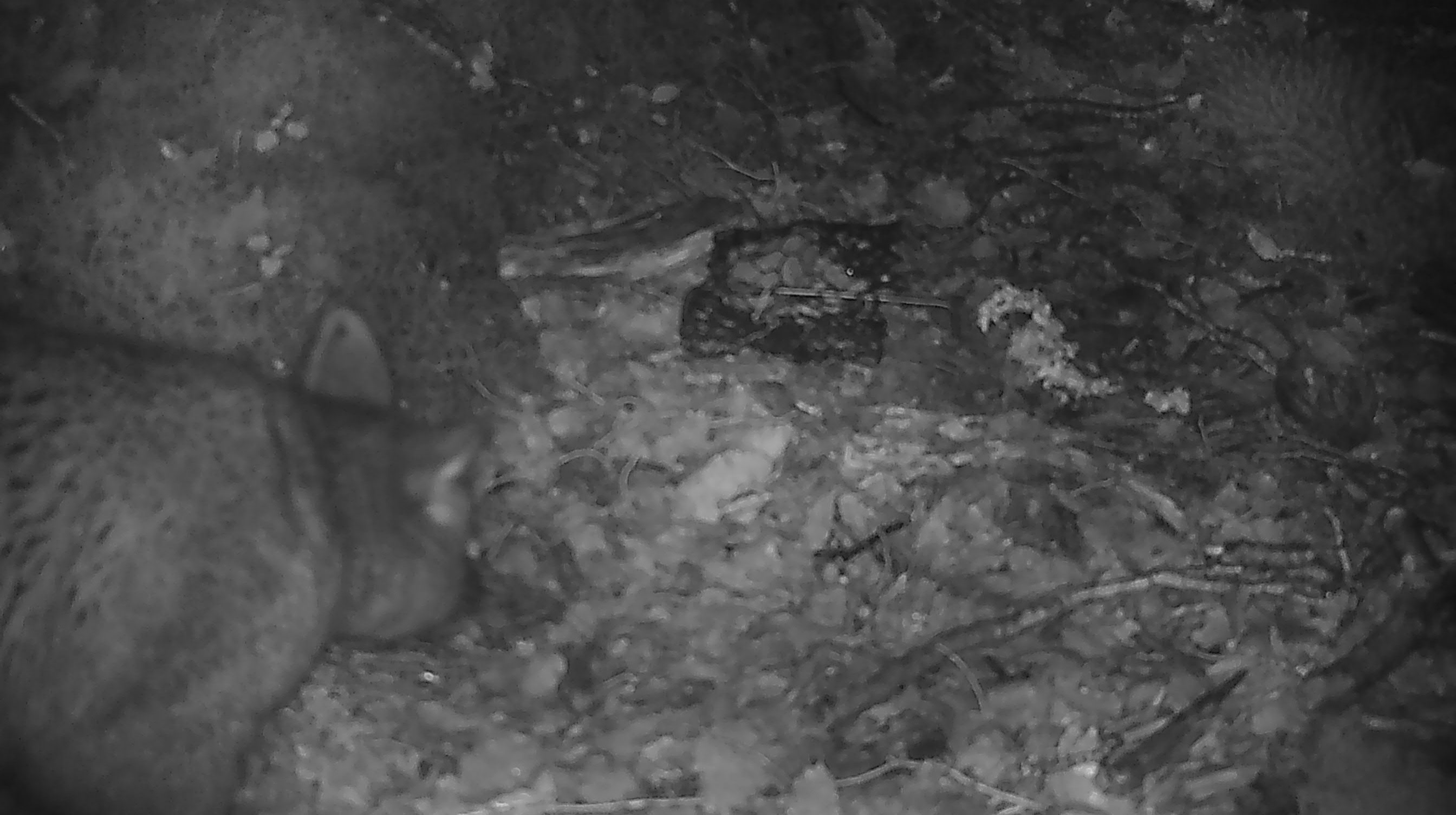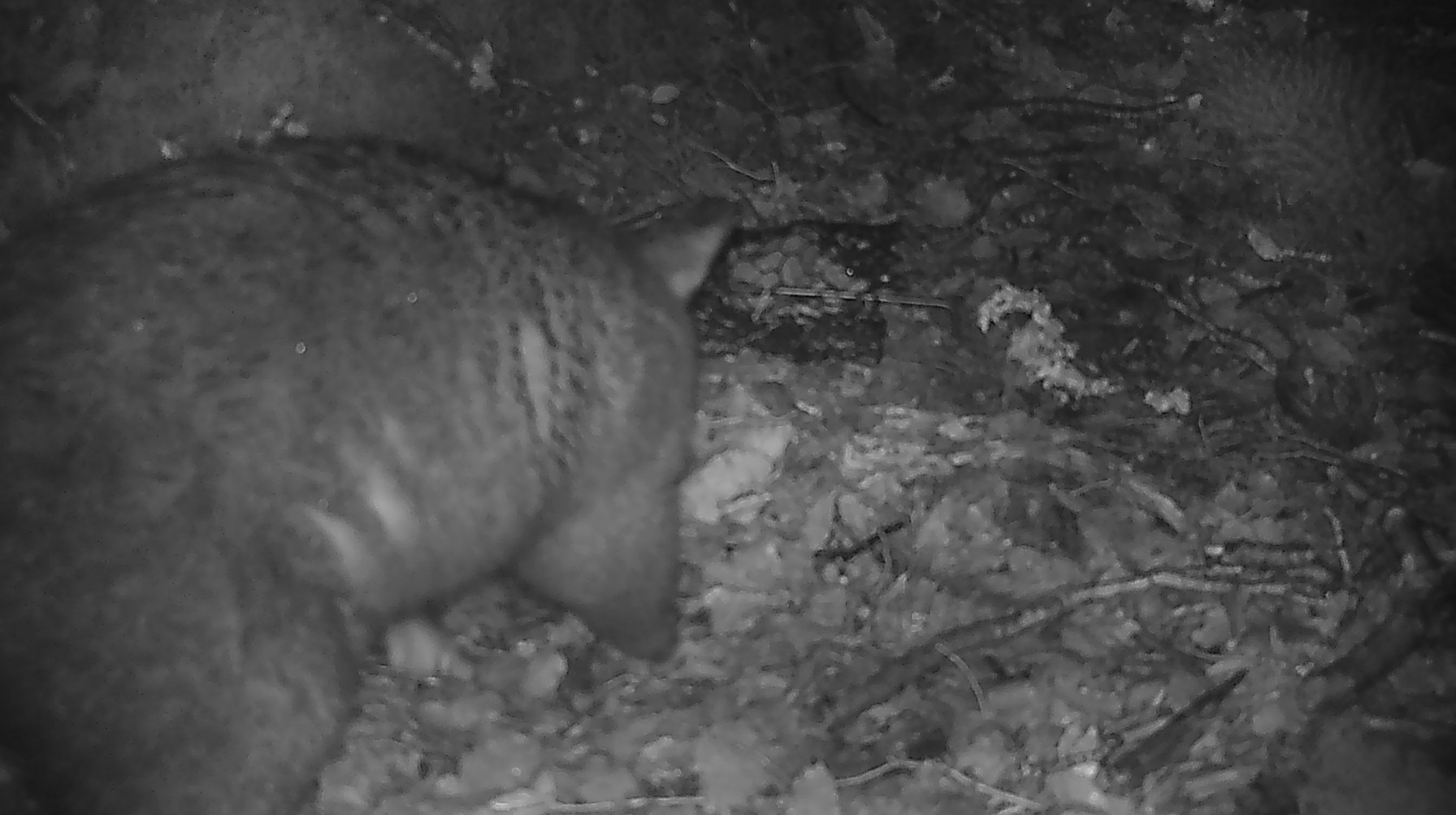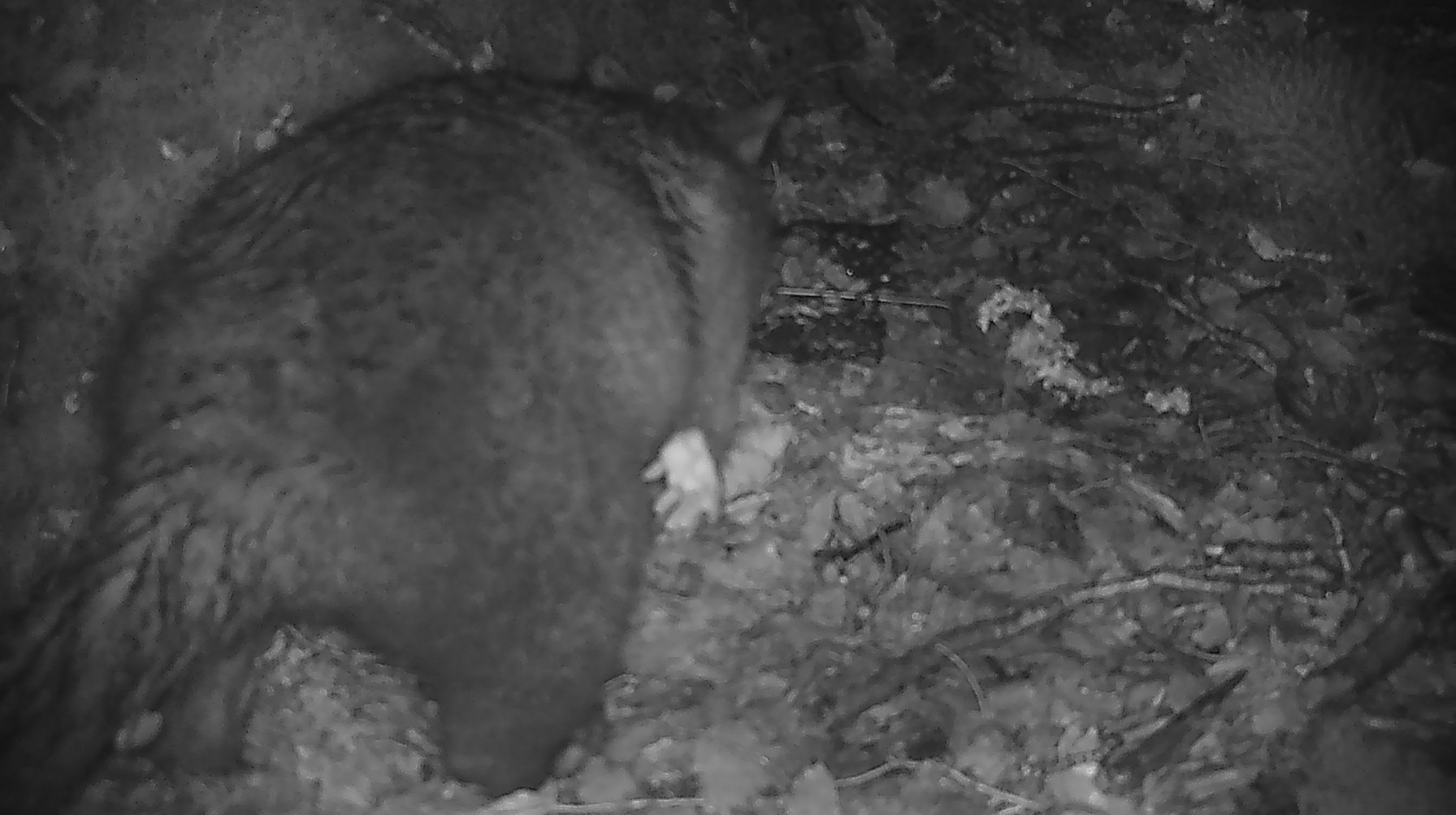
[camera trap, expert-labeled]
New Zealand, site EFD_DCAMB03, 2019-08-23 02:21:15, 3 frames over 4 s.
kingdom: Animalia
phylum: Chordata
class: Mammalia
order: Diprotodontia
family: Phalangeridae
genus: Trichosurus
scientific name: Trichosurus vulpecula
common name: common brushtail possum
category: possum